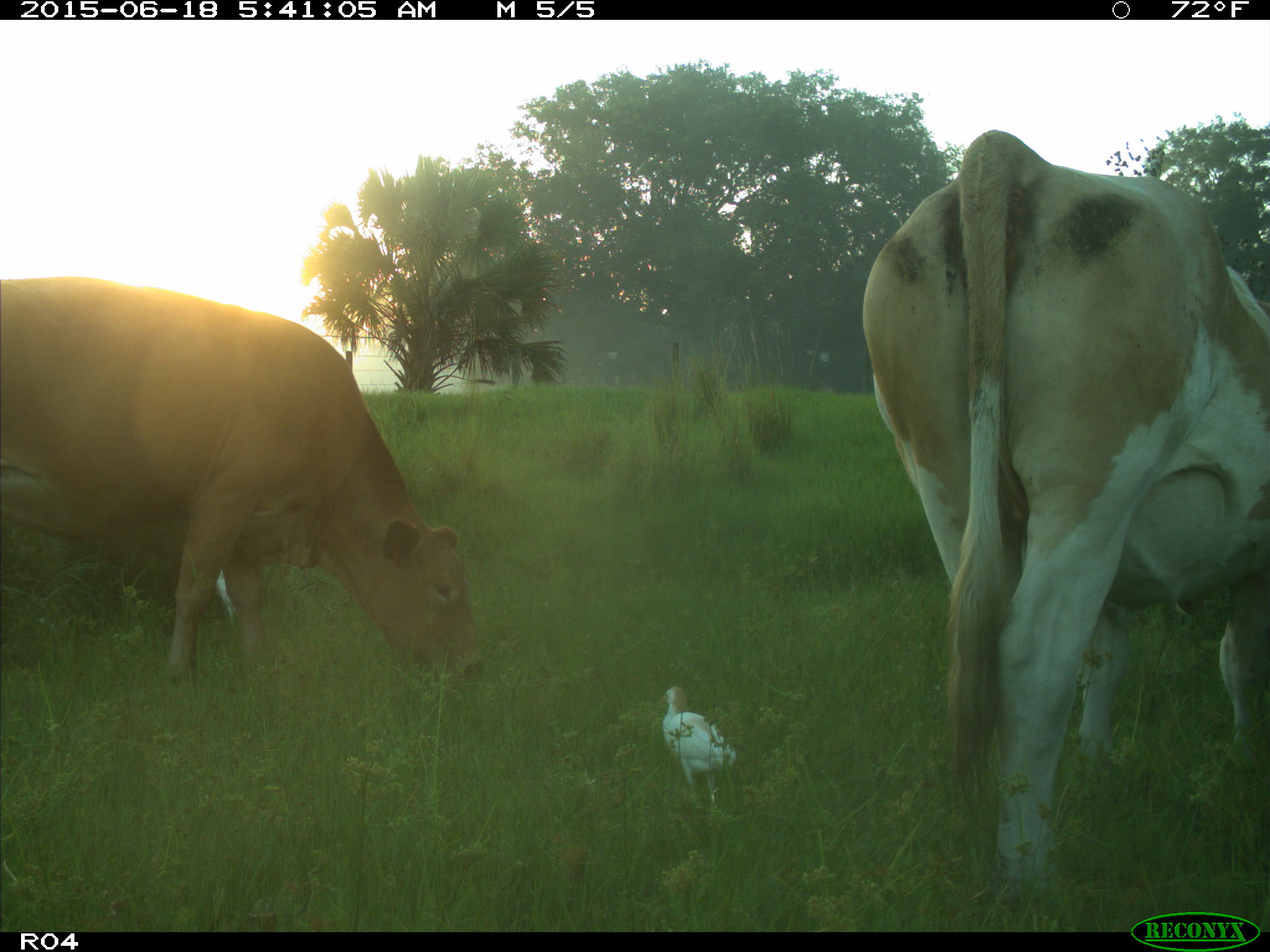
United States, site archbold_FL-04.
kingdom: Animalia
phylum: Chordata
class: Mammalia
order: Artiodactyla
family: Bovidae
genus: Bos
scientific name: Bos taurus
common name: domestic cow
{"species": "Bos taurus (domestic cow)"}